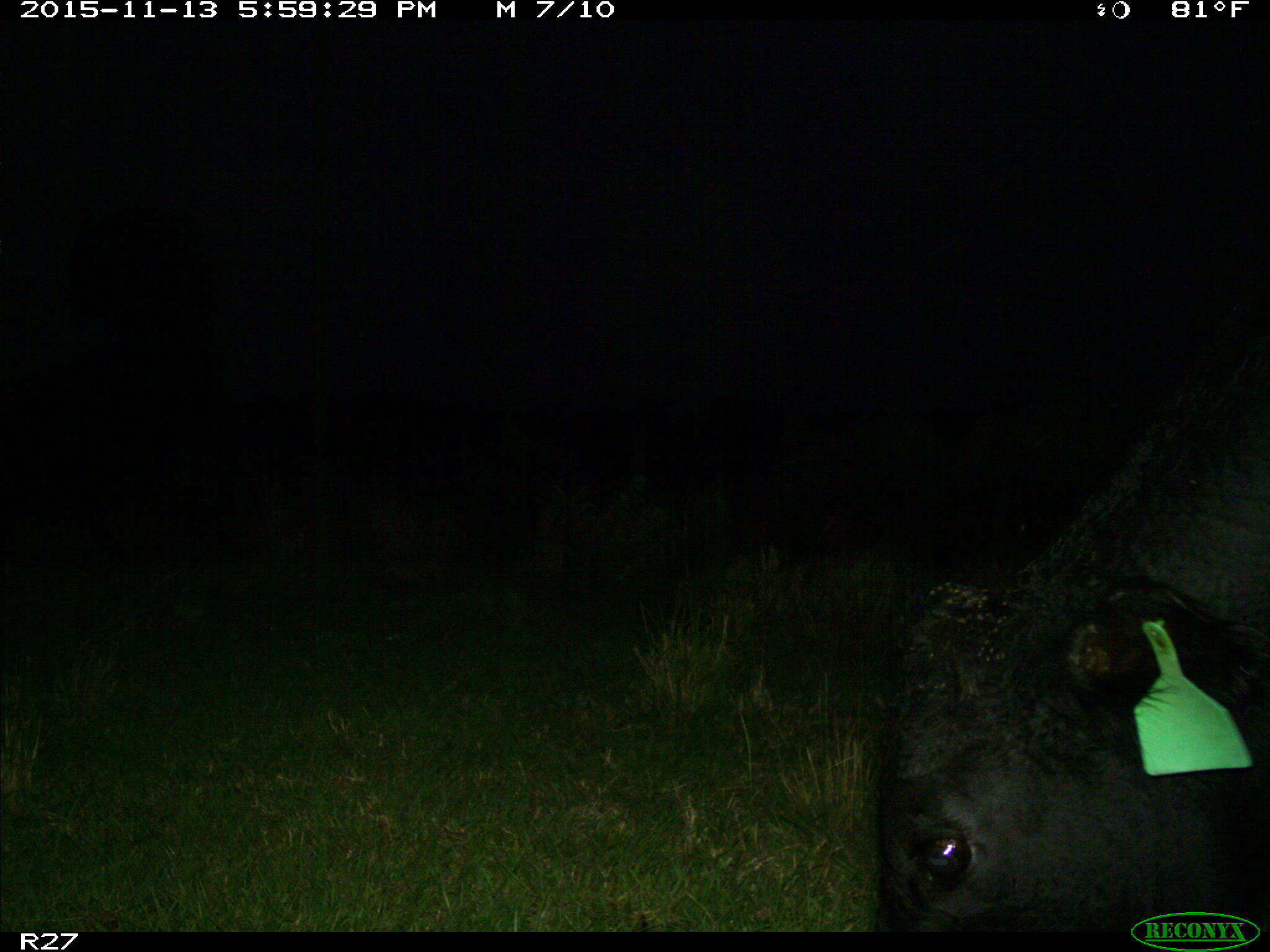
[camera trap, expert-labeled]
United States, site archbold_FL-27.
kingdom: Animalia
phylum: Chordata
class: Mammalia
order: Artiodactyla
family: Bovidae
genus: Bos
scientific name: Bos taurus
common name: domestic cow